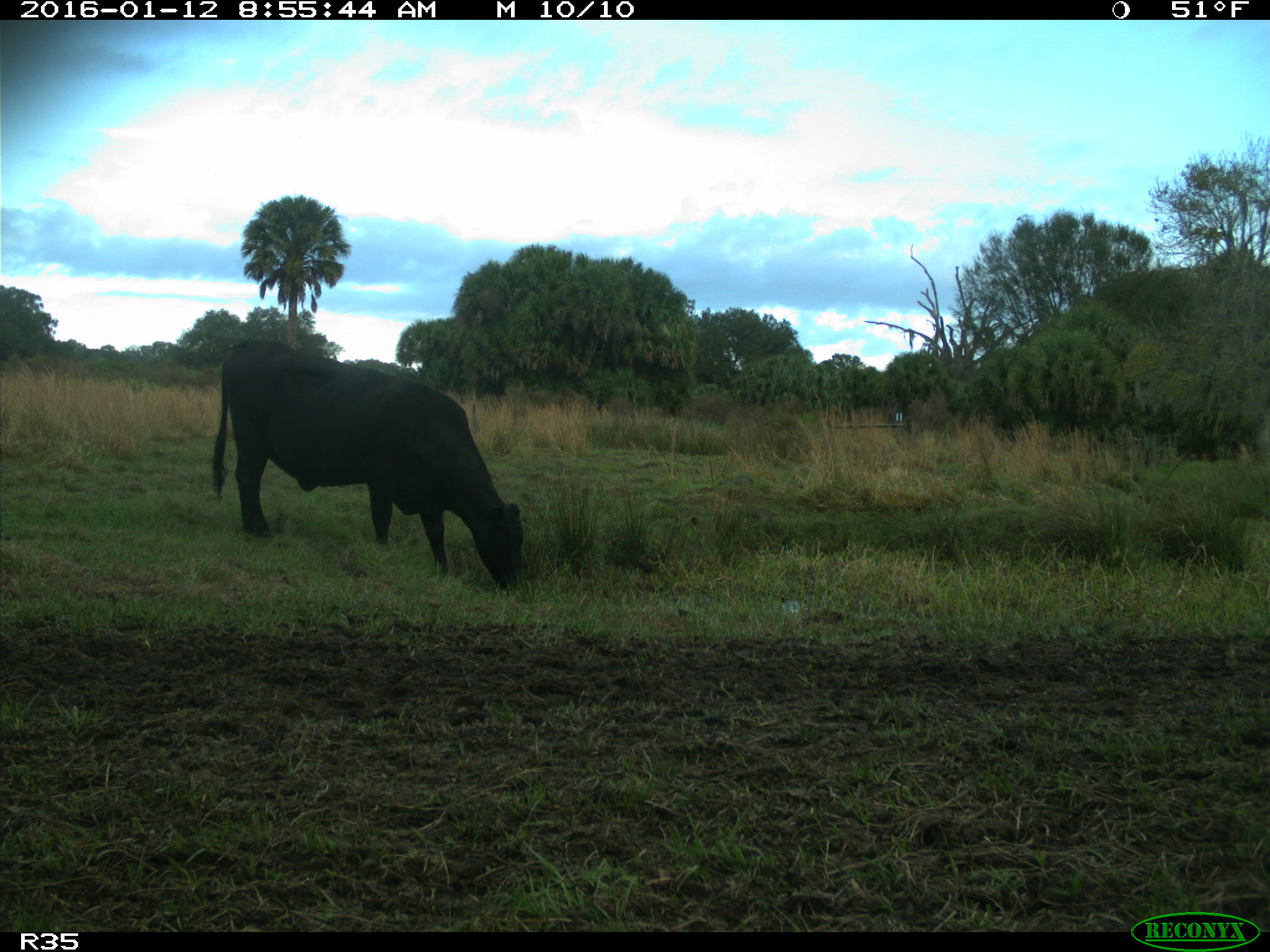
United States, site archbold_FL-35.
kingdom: Animalia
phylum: Chordata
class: Mammalia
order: Artiodactyla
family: Bovidae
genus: Bos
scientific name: Bos taurus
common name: domestic cow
Bos taurus (domestic cow).